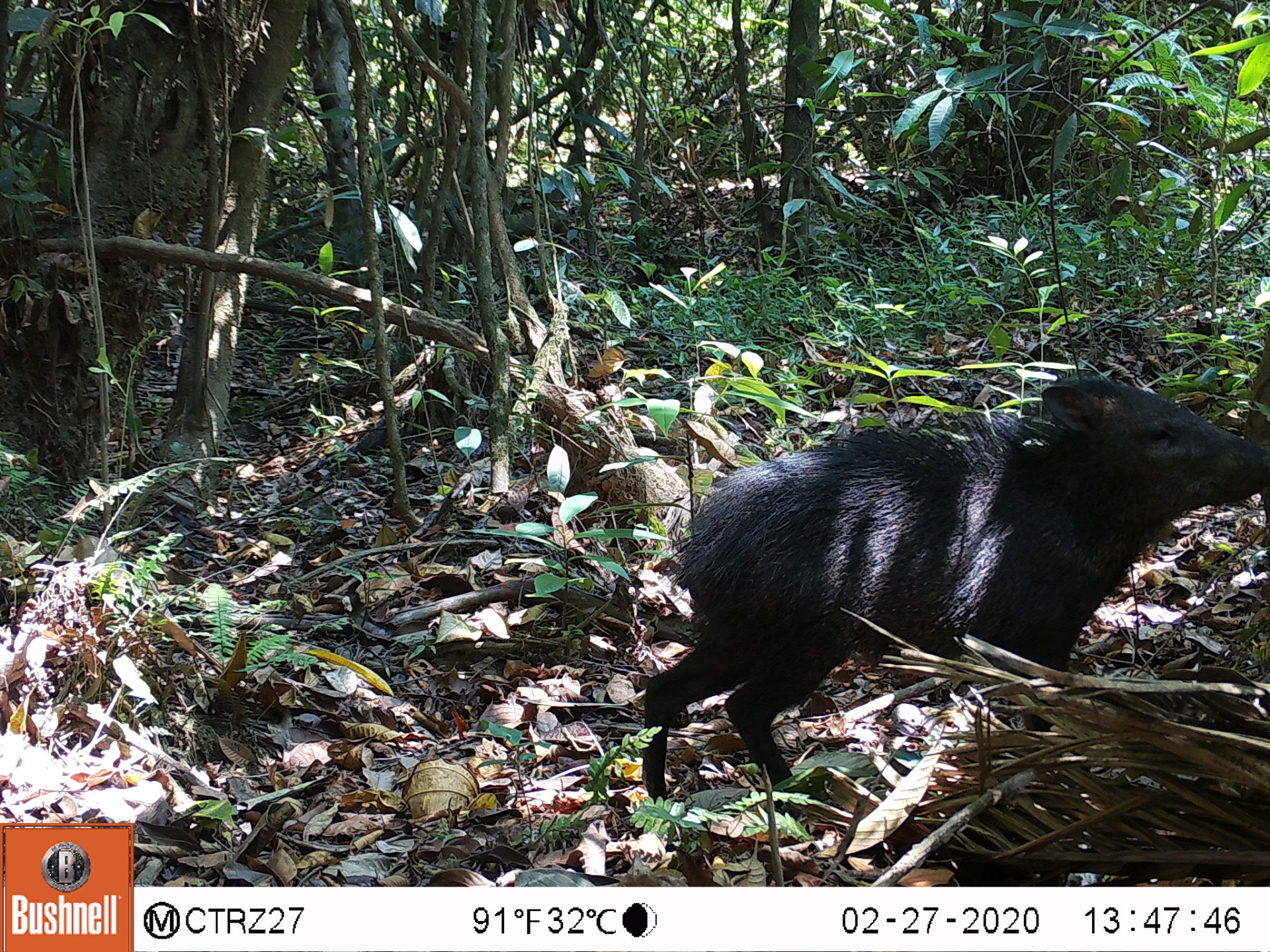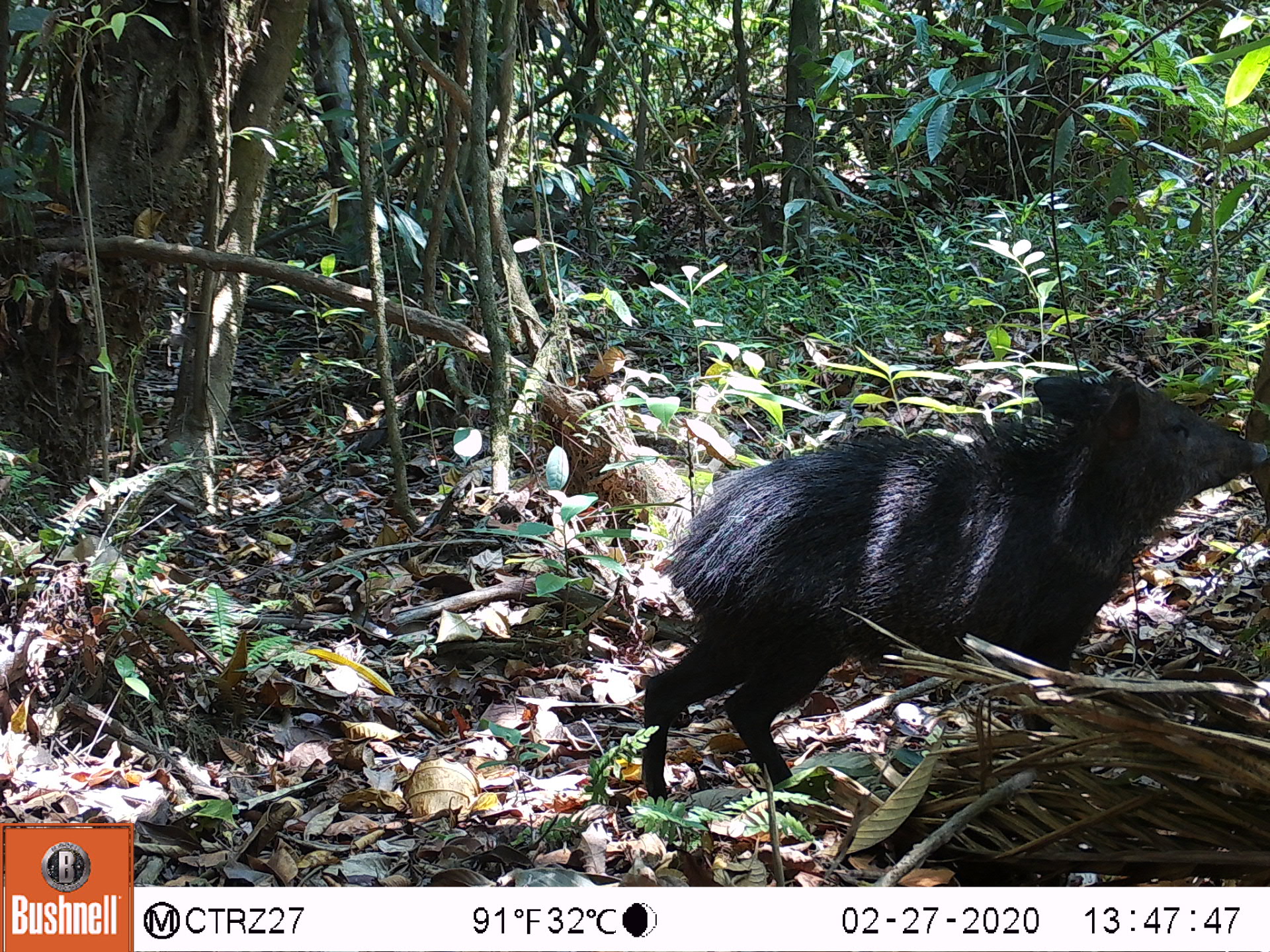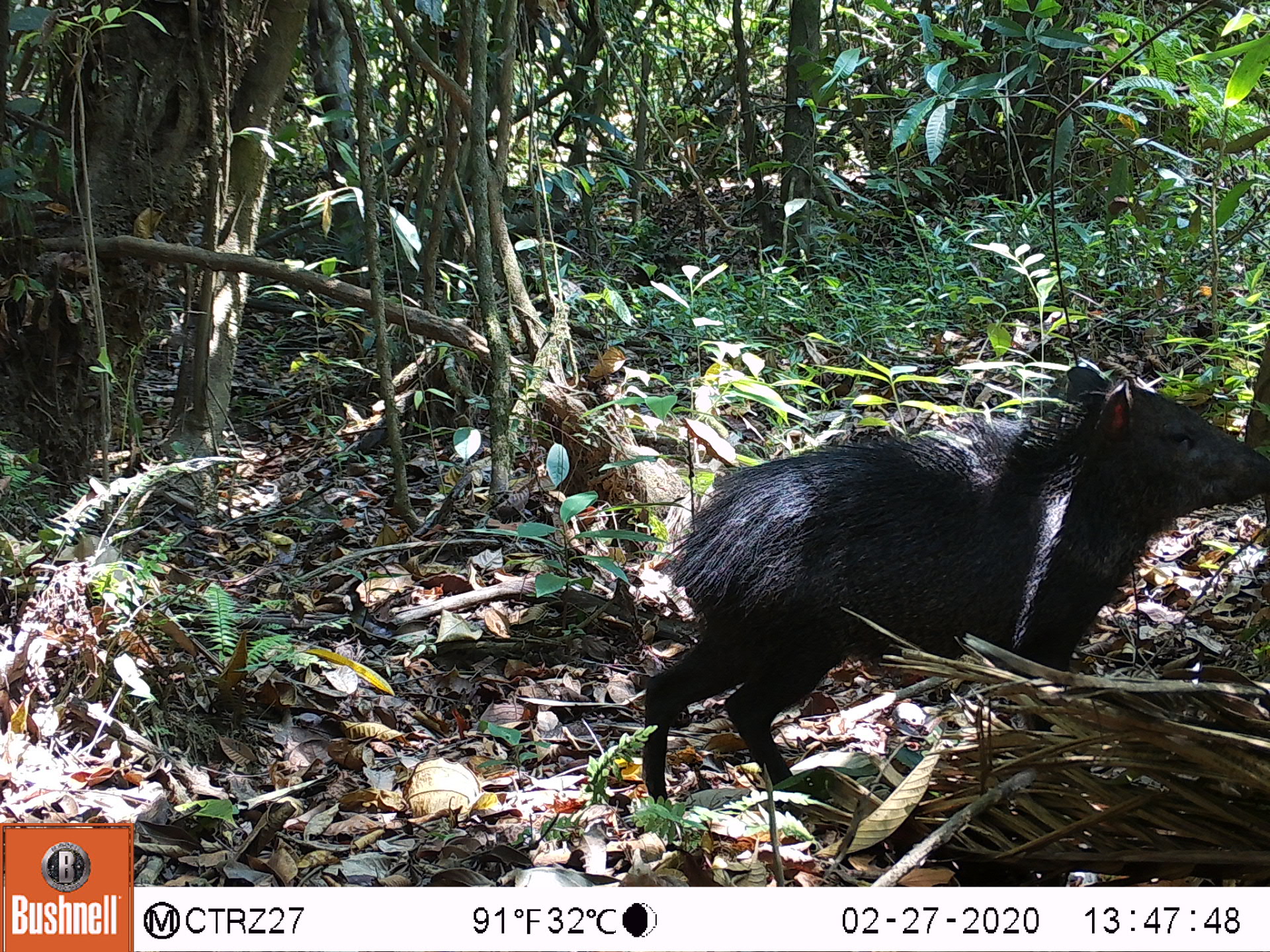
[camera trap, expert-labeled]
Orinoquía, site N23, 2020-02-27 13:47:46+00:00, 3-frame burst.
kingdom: Animalia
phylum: Chordata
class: Mammalia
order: Artiodactyla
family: Tayassuidae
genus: Pecari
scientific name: Pecari tajacu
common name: collared peccary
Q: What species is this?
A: Collared peccary (Pecari tajacu).